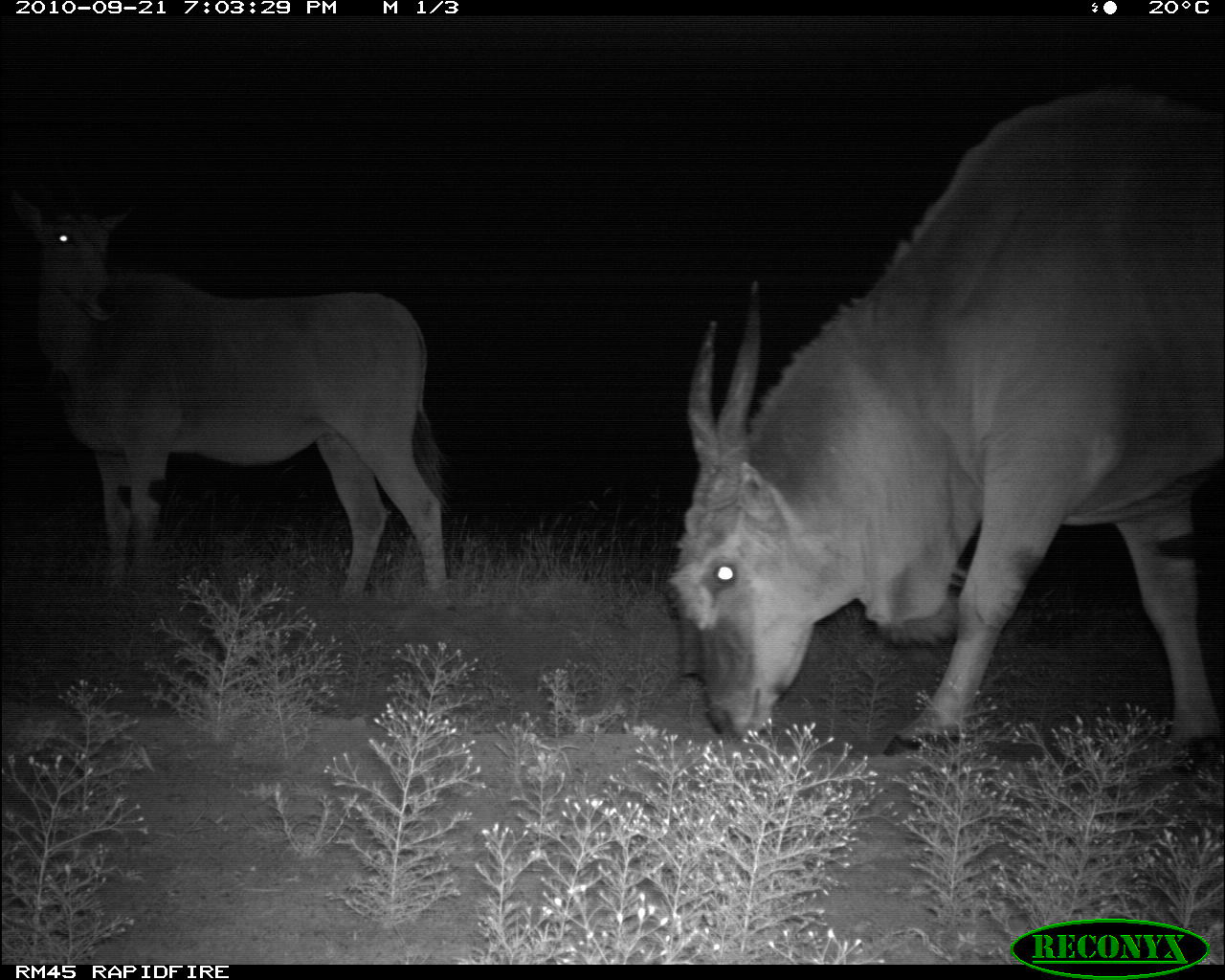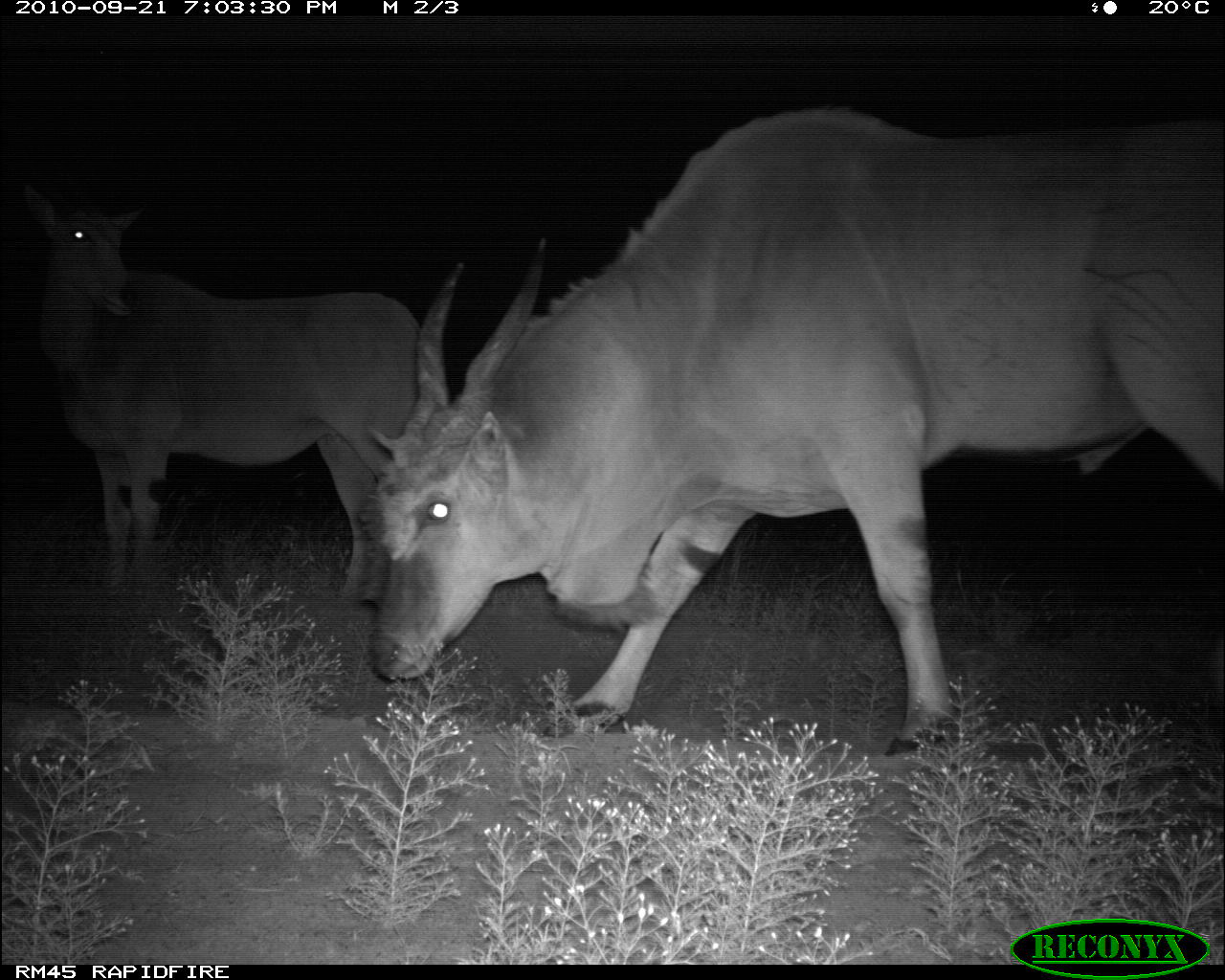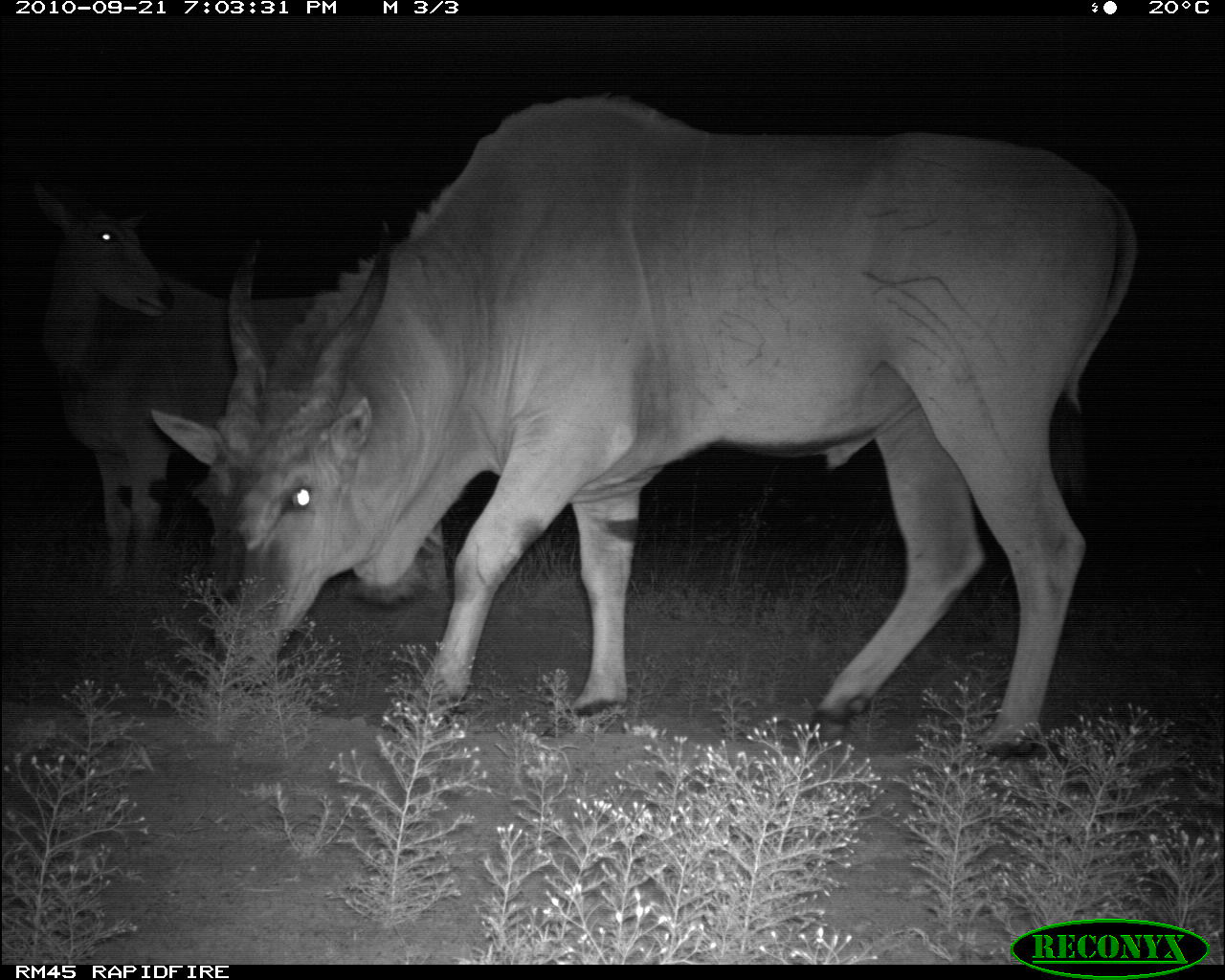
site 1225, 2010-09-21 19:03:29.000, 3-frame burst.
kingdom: Animalia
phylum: Chordata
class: Mammalia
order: Artiodactyla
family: Bovidae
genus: Tragelaphus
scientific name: Tragelaphus oryx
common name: eland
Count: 2.